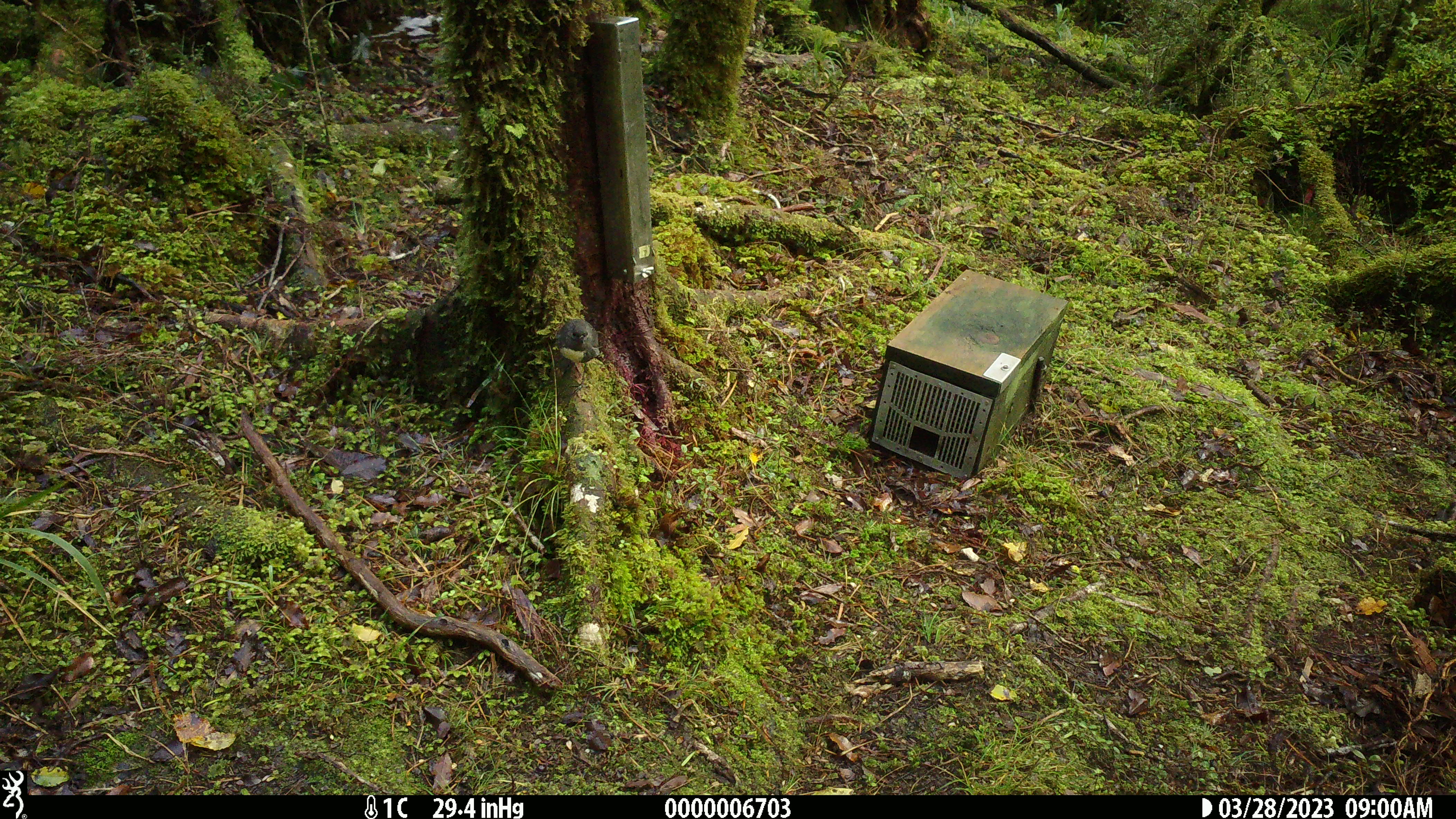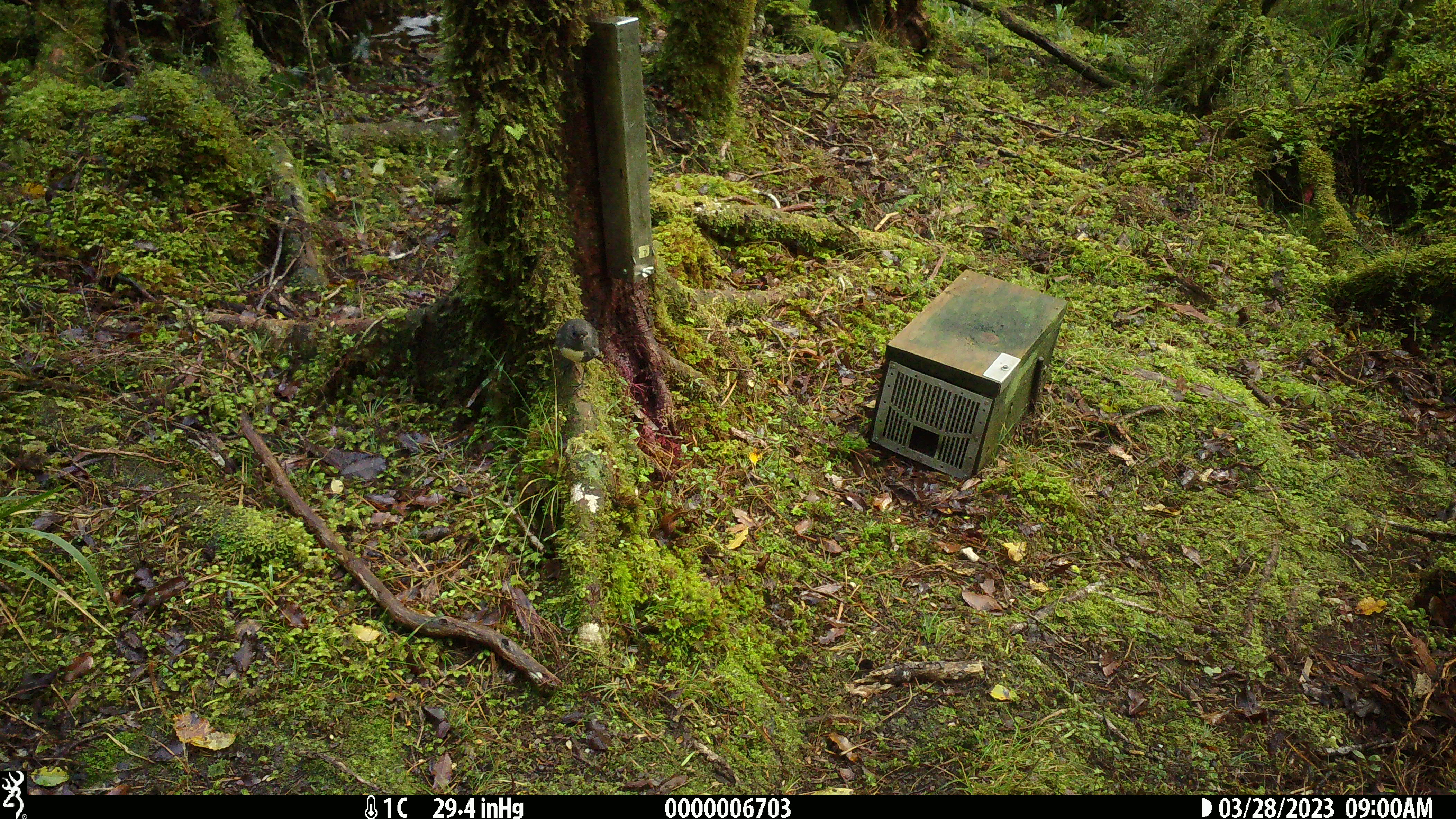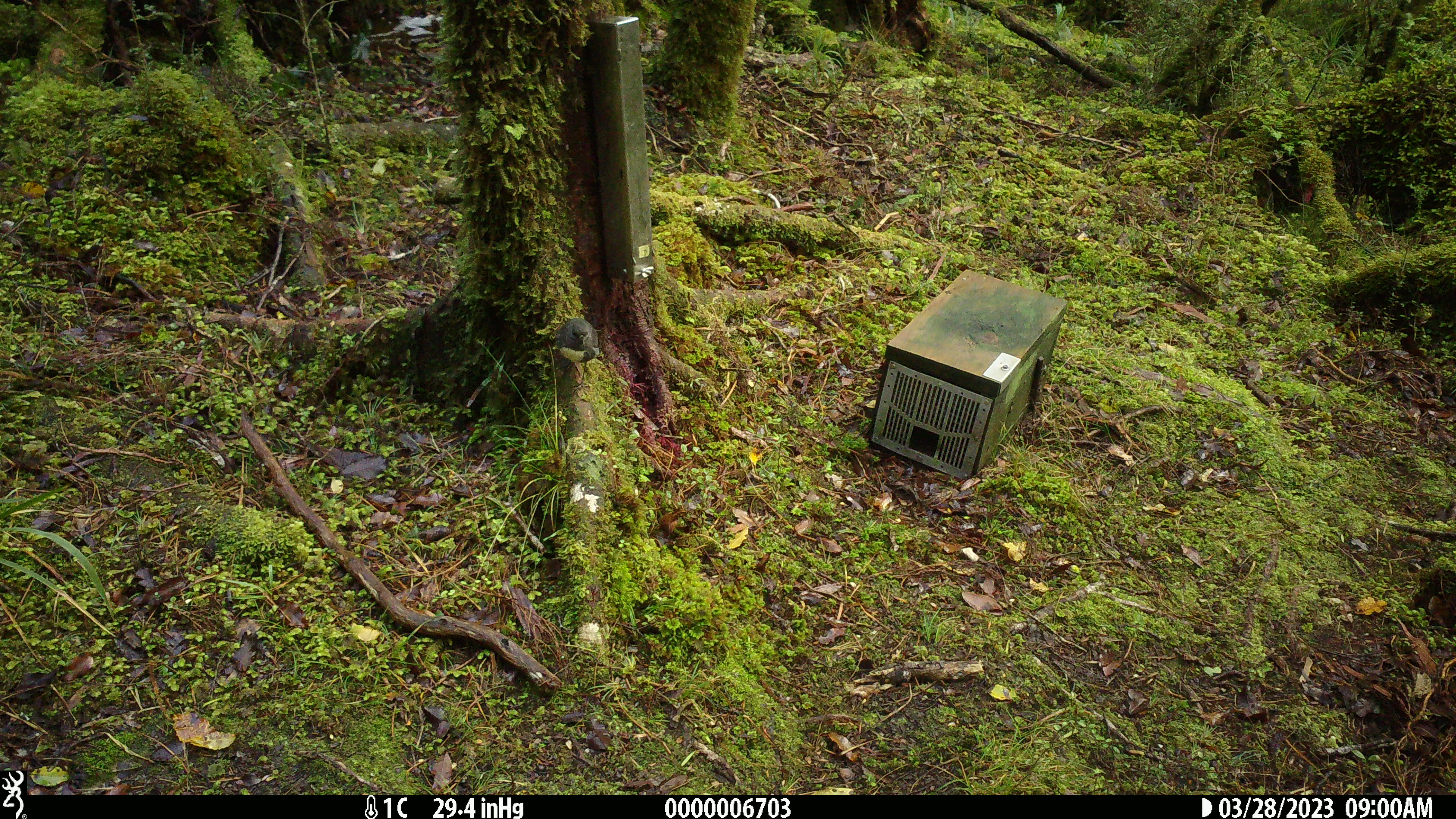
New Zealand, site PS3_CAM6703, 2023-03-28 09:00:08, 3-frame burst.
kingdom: Animalia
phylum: Chordata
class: Aves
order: Passeriformes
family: Petroicidae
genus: Petroica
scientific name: Petroica australis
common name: new zealand robin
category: robin